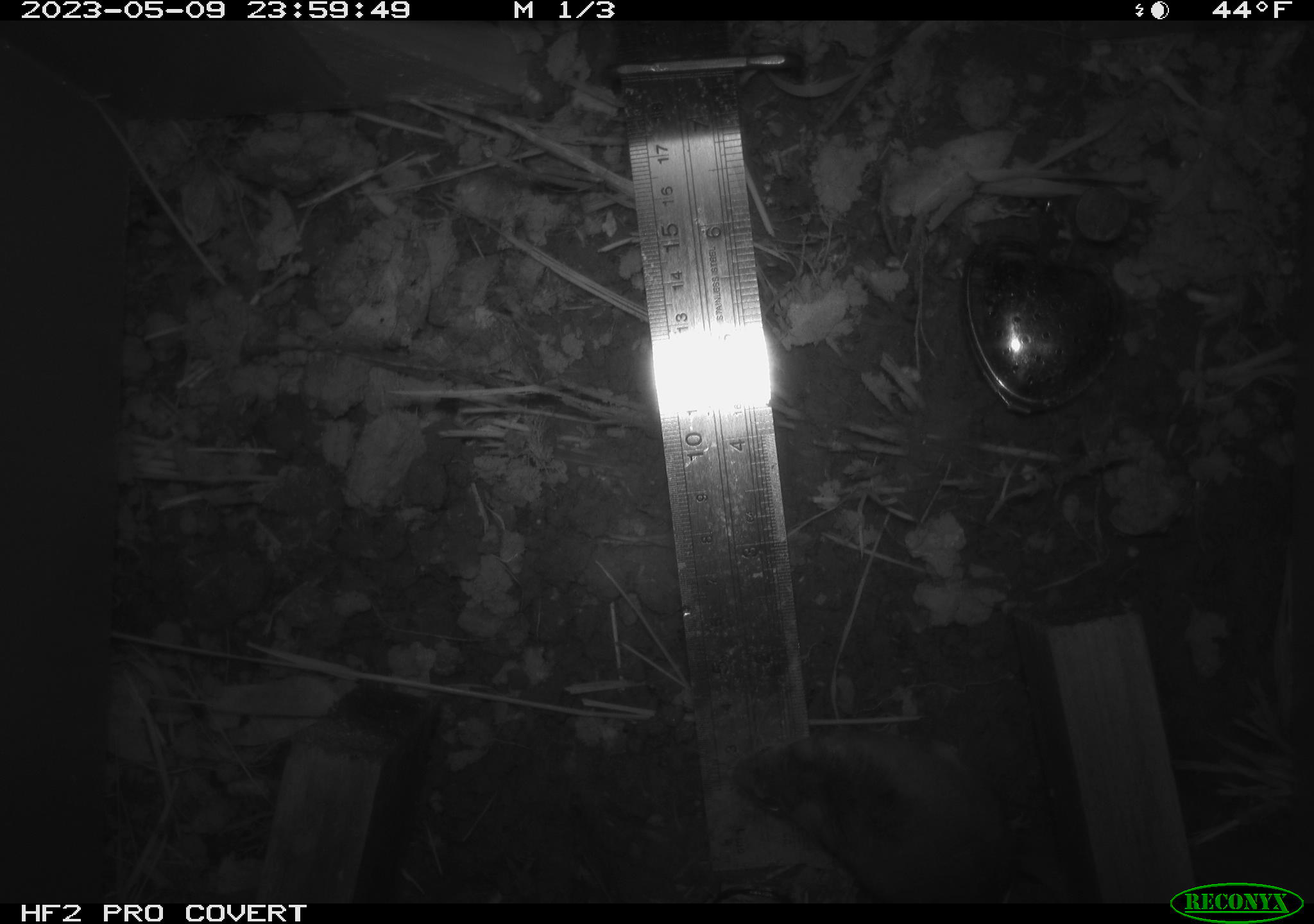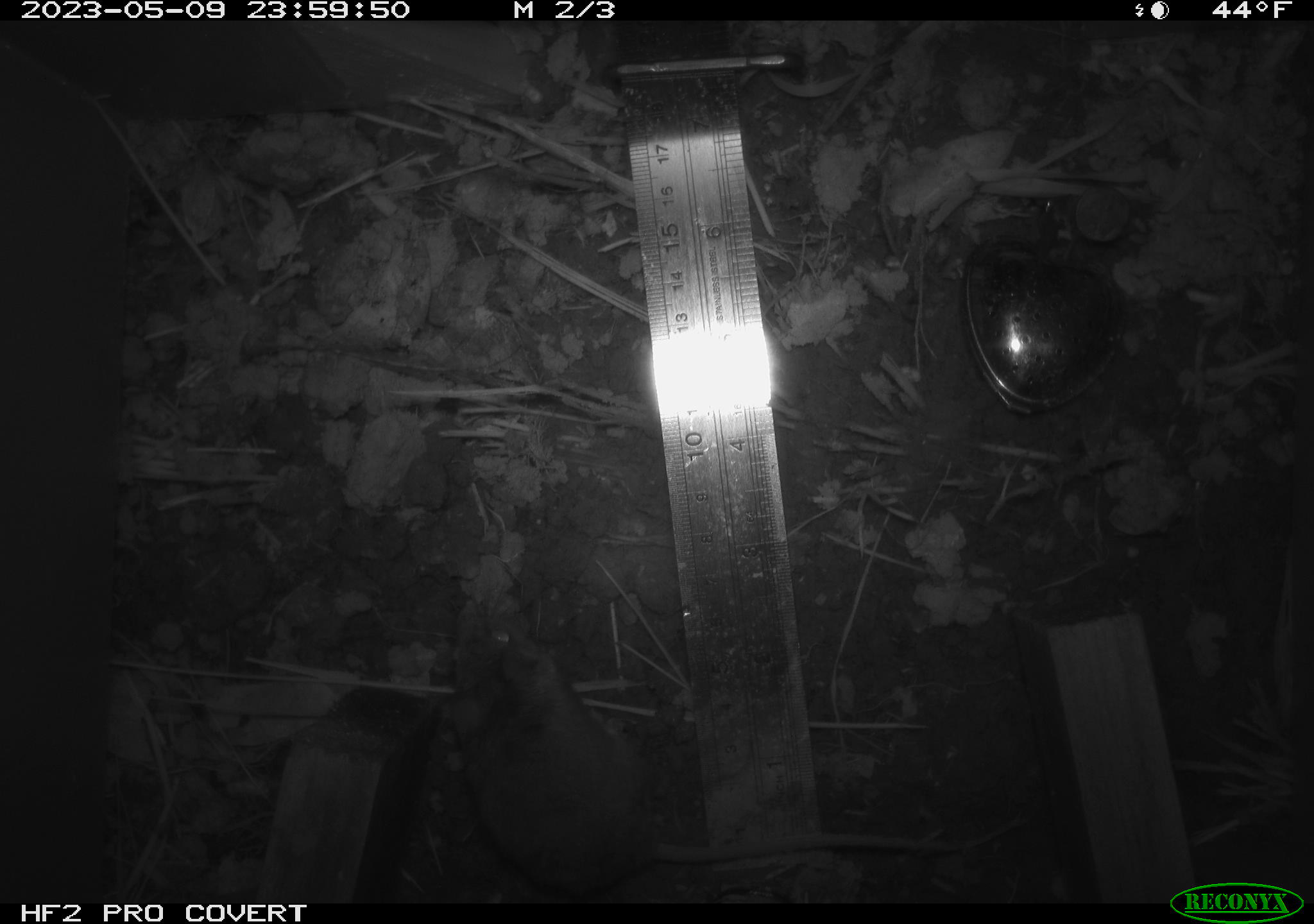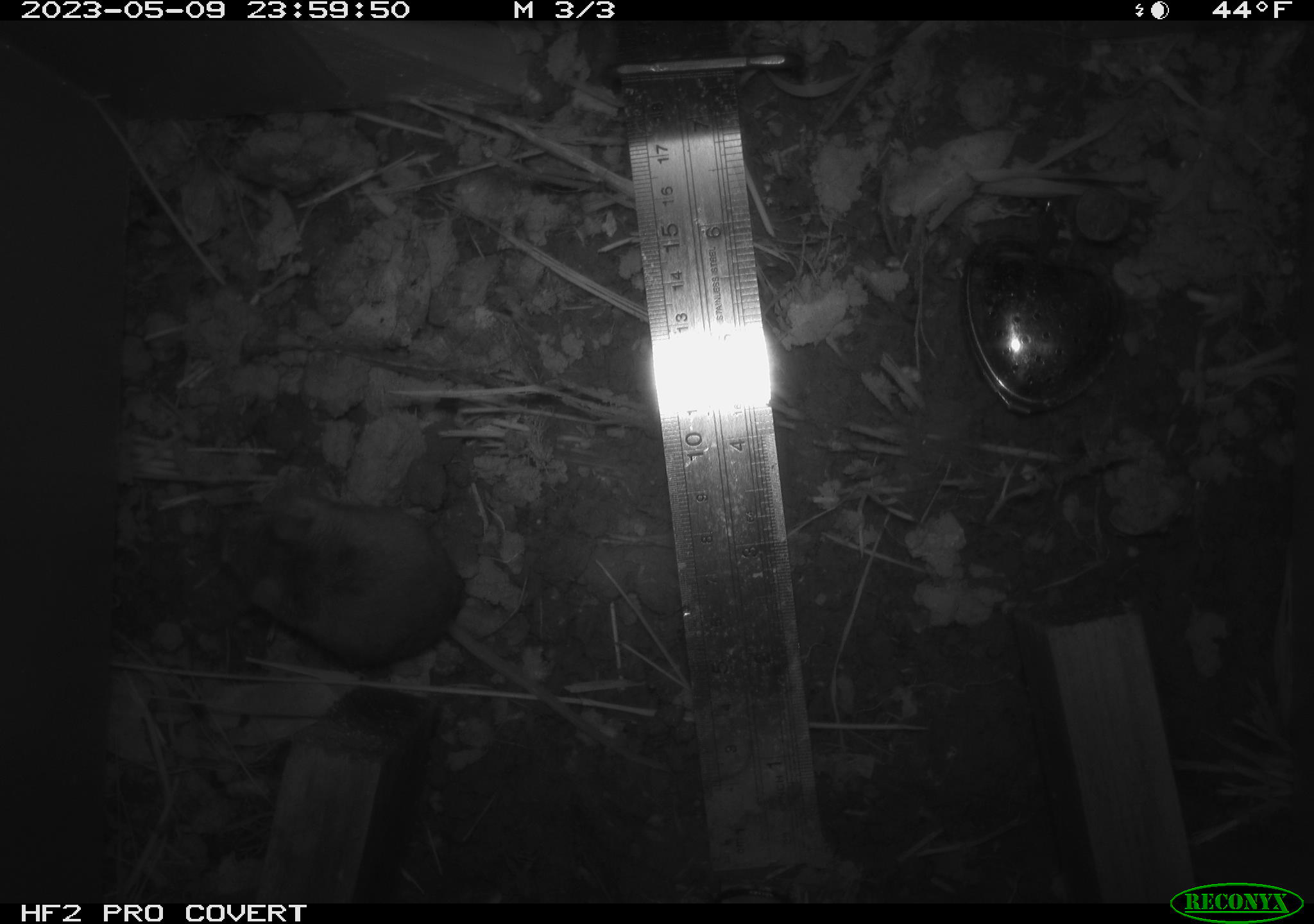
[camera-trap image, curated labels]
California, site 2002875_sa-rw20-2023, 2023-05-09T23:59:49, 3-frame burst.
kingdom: Animalia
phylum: Chordata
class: Mammalia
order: Rodentia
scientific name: Rodentia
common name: mouse species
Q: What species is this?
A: Mouse species (Rodentia).